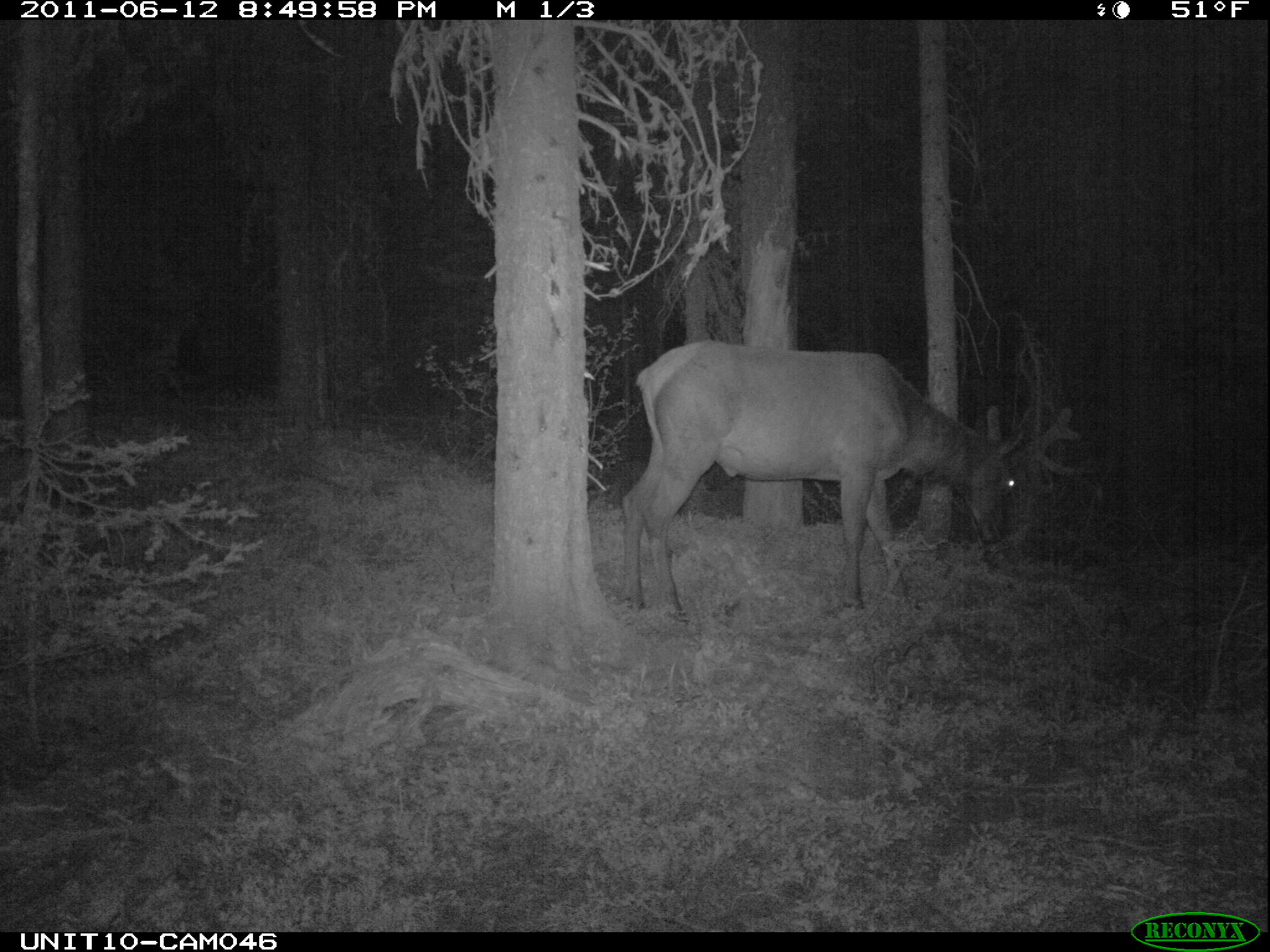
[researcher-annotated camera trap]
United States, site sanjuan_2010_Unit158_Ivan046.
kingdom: Animalia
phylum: Chordata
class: Mammalia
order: Artiodactyla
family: Cervidae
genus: Cervus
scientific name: Cervus elaphus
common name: red deer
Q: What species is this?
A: Cervus elaphus (red deer).